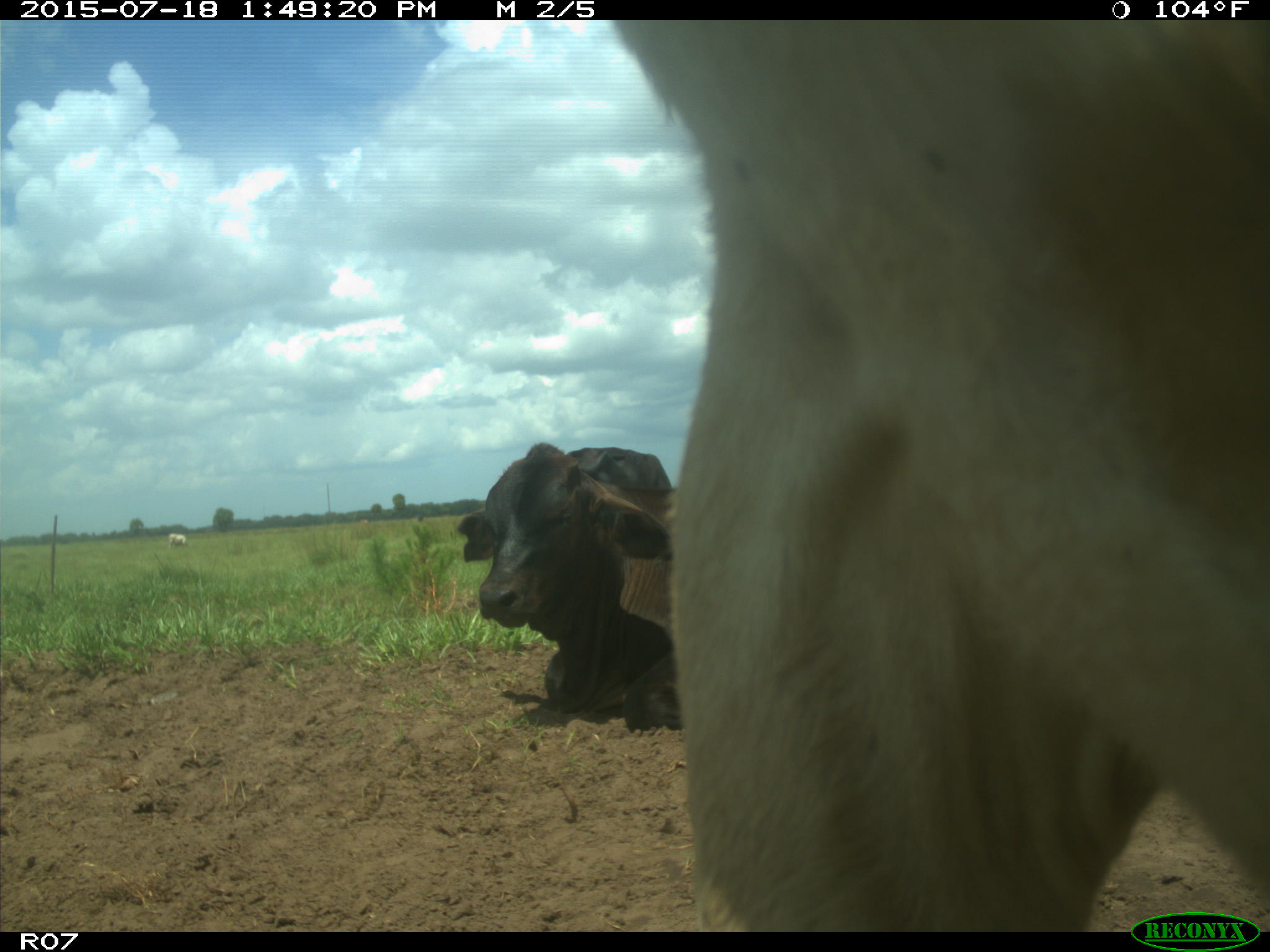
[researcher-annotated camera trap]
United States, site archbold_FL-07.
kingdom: Animalia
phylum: Chordata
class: Mammalia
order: Artiodactyla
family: Bovidae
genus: Bos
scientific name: Bos taurus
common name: domestic cow